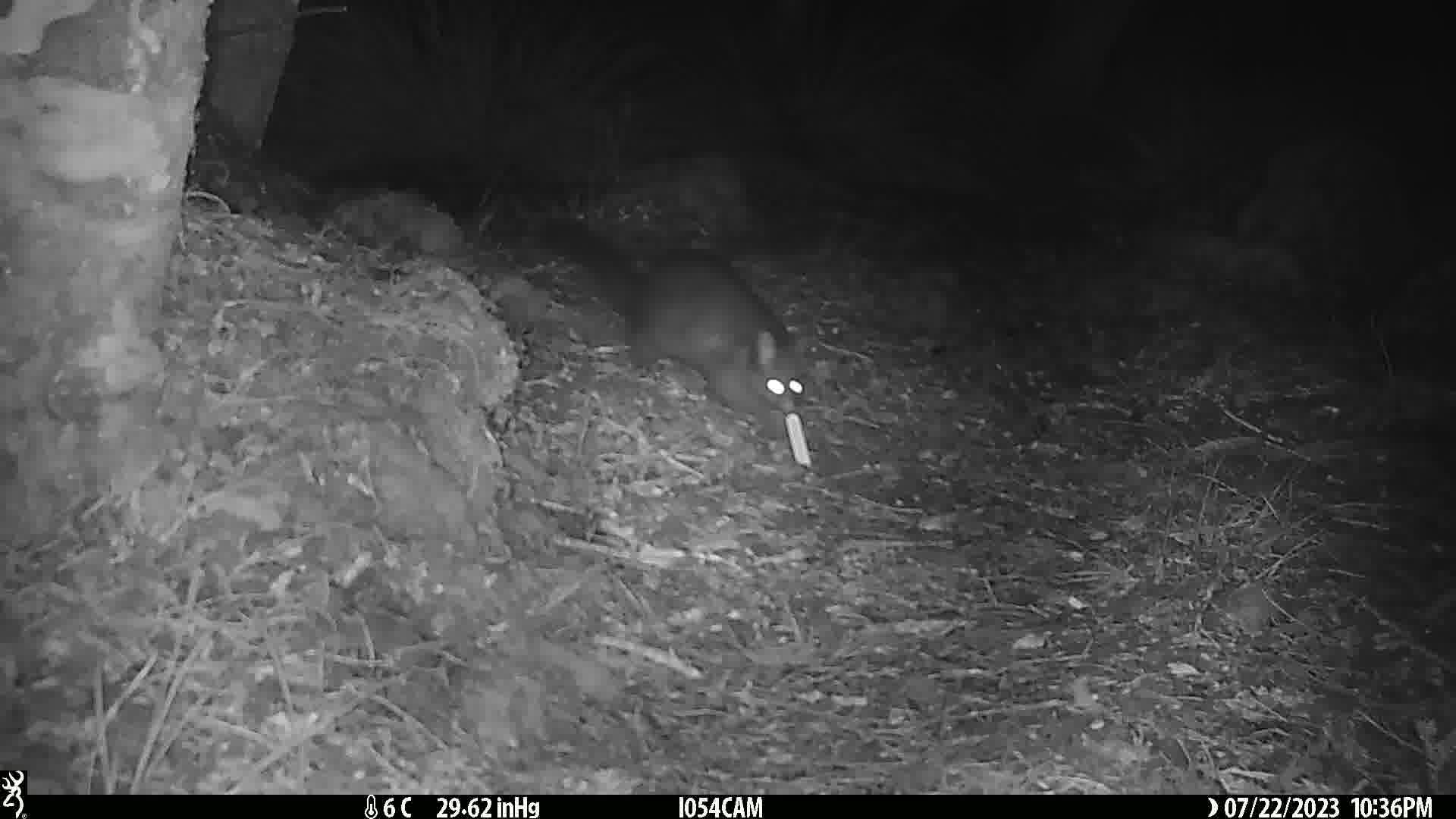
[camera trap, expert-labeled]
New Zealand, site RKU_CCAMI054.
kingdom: Animalia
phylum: Chordata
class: Mammalia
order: Diprotodontia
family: Phalangeridae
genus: Trichosurus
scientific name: Trichosurus vulpecula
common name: common brushtail possum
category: possum